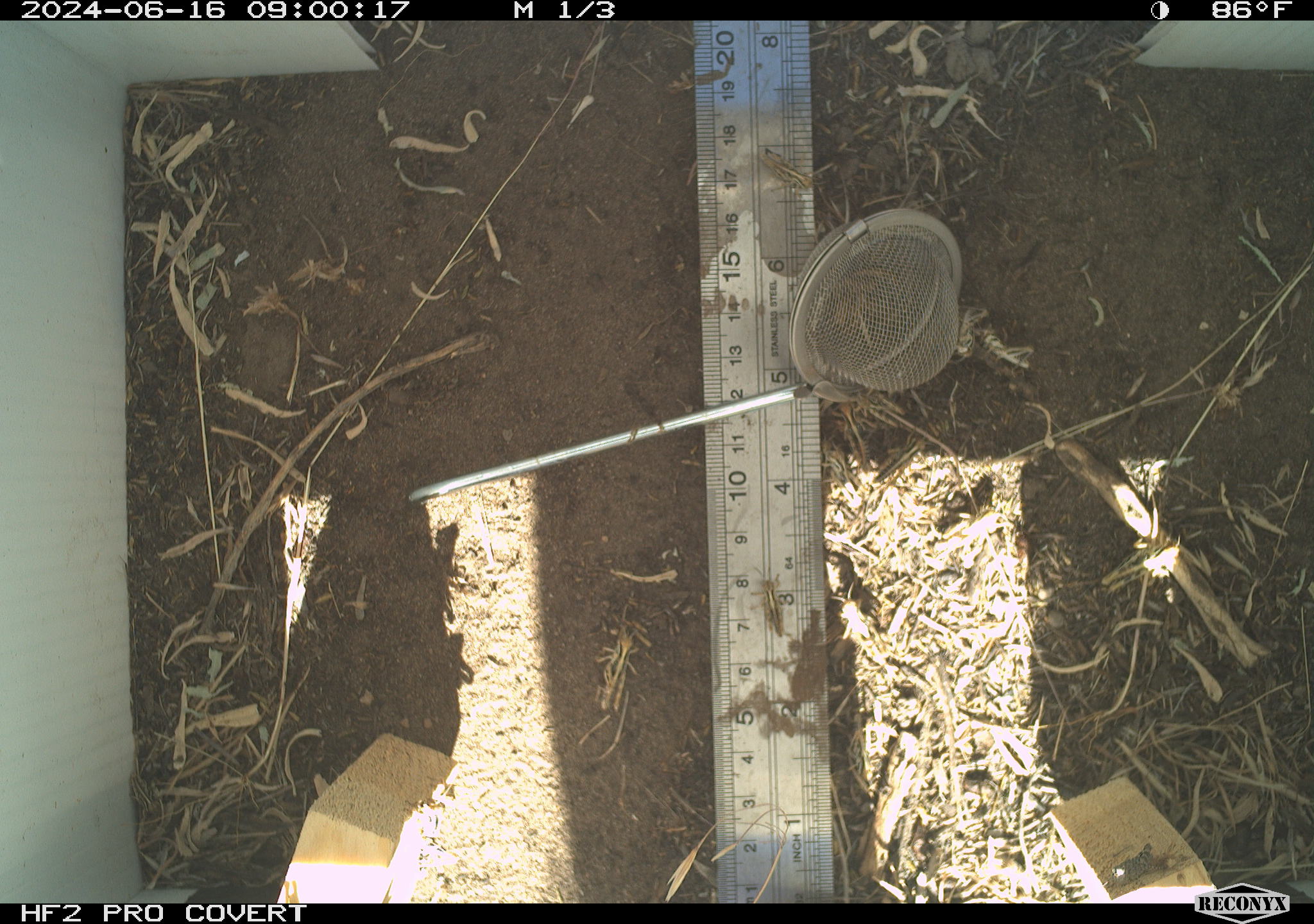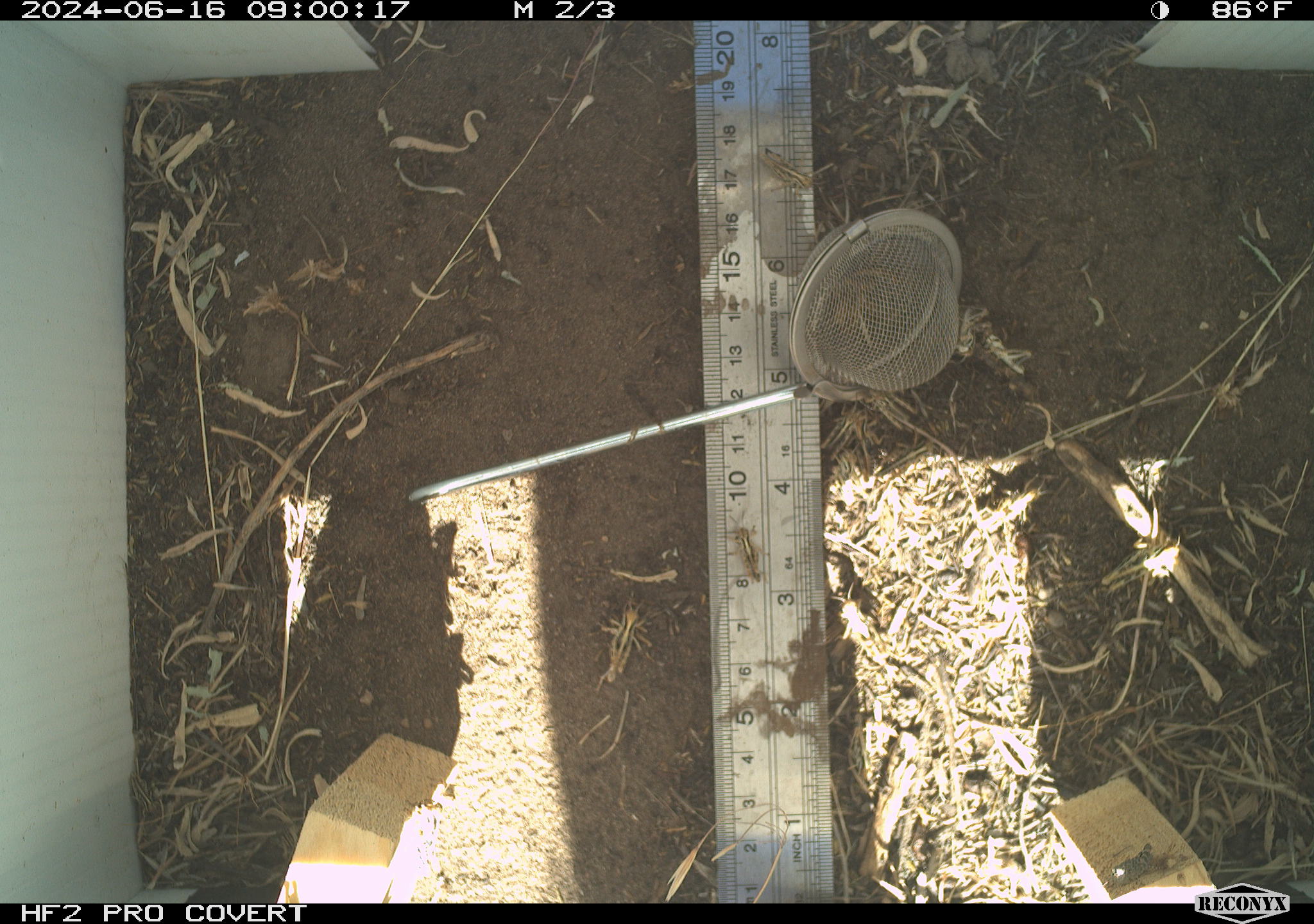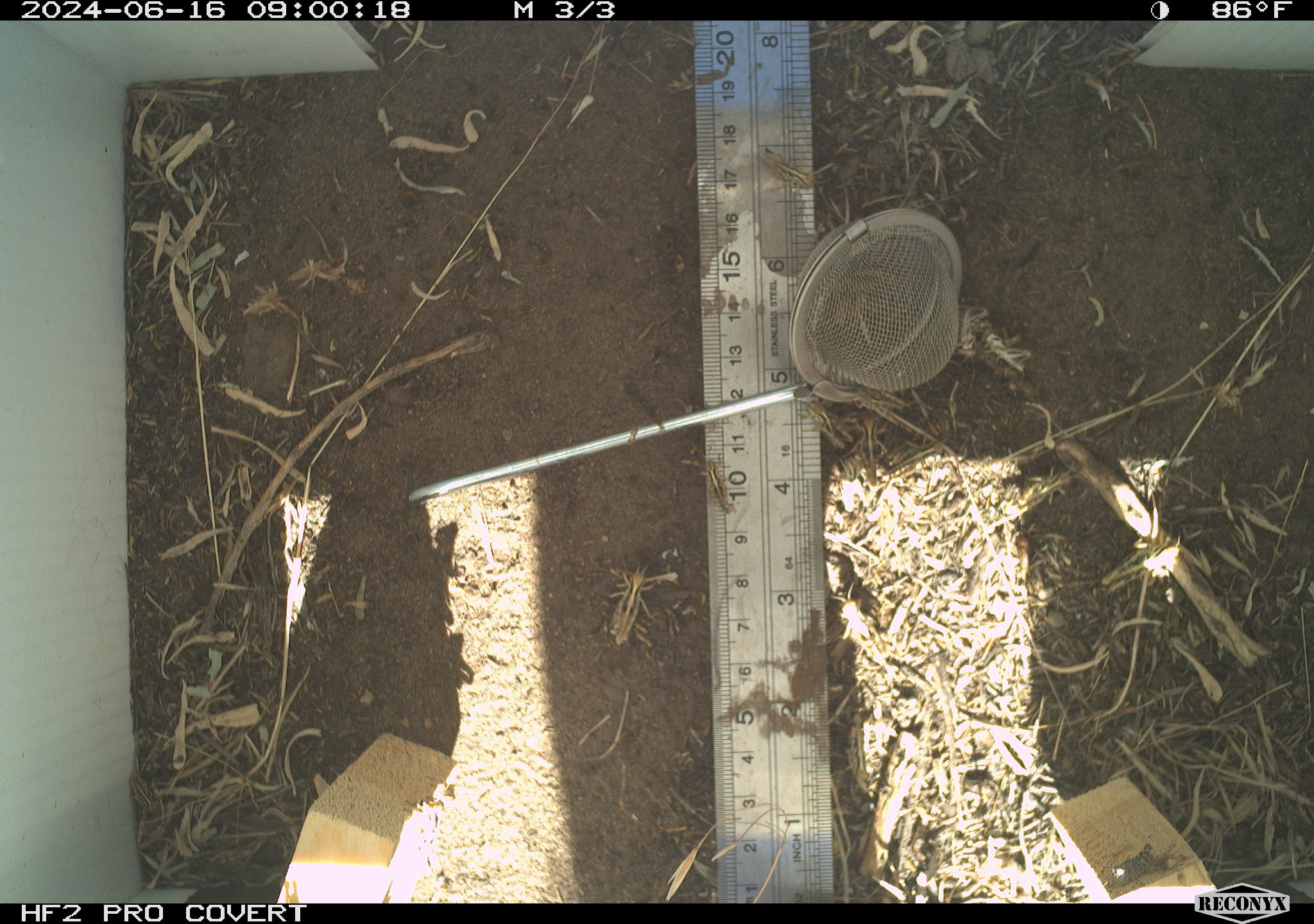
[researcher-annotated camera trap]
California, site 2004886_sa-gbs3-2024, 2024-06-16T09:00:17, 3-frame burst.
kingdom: Animalia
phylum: Arthropoda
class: Insecta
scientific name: Insecta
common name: insect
Insect (Insecta).